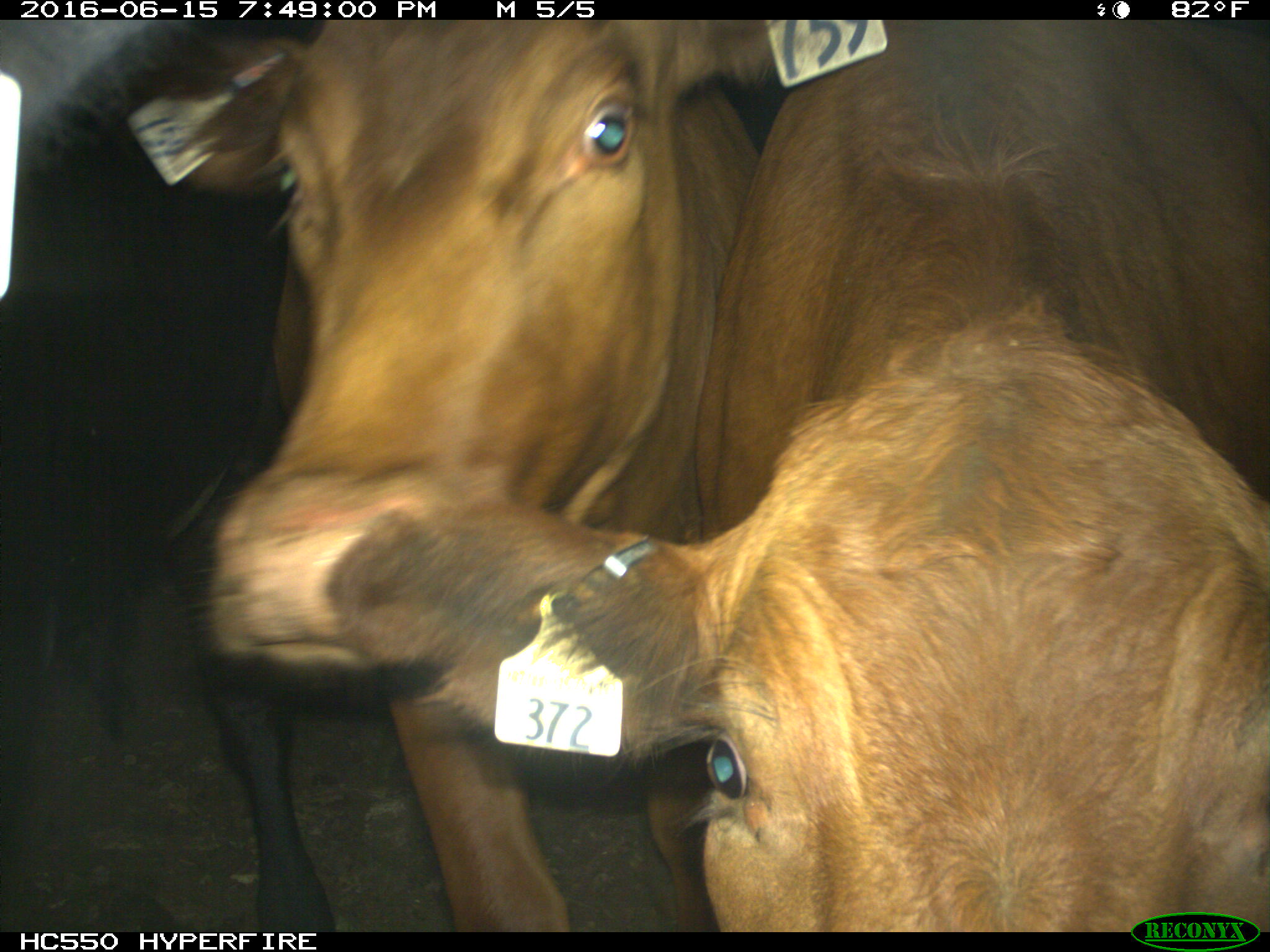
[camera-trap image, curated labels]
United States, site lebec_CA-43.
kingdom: Animalia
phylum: Chordata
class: Mammalia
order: Artiodactyla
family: Bovidae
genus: Bos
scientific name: Bos taurus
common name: domestic cow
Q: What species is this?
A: Bos taurus (domestic cow).